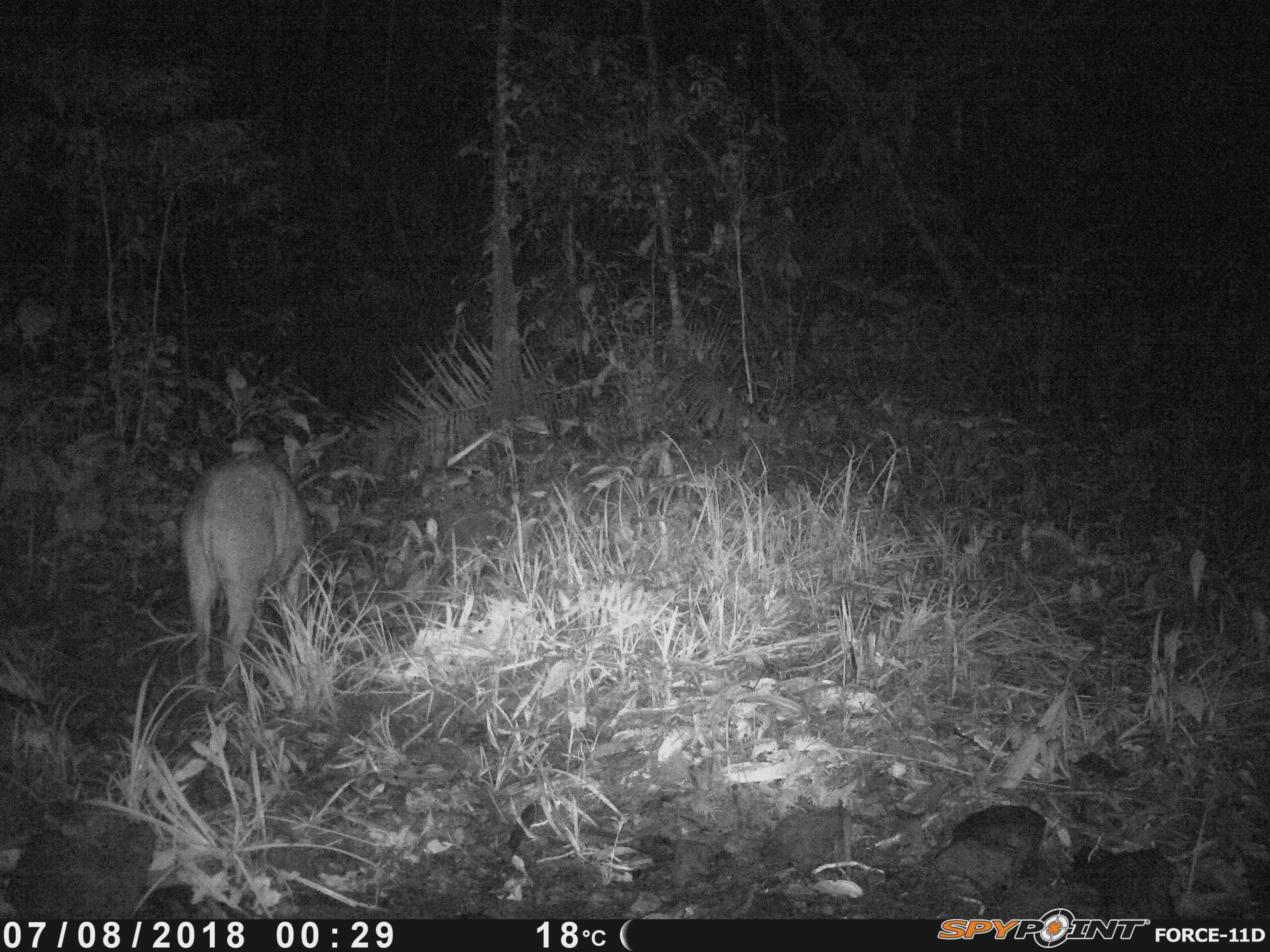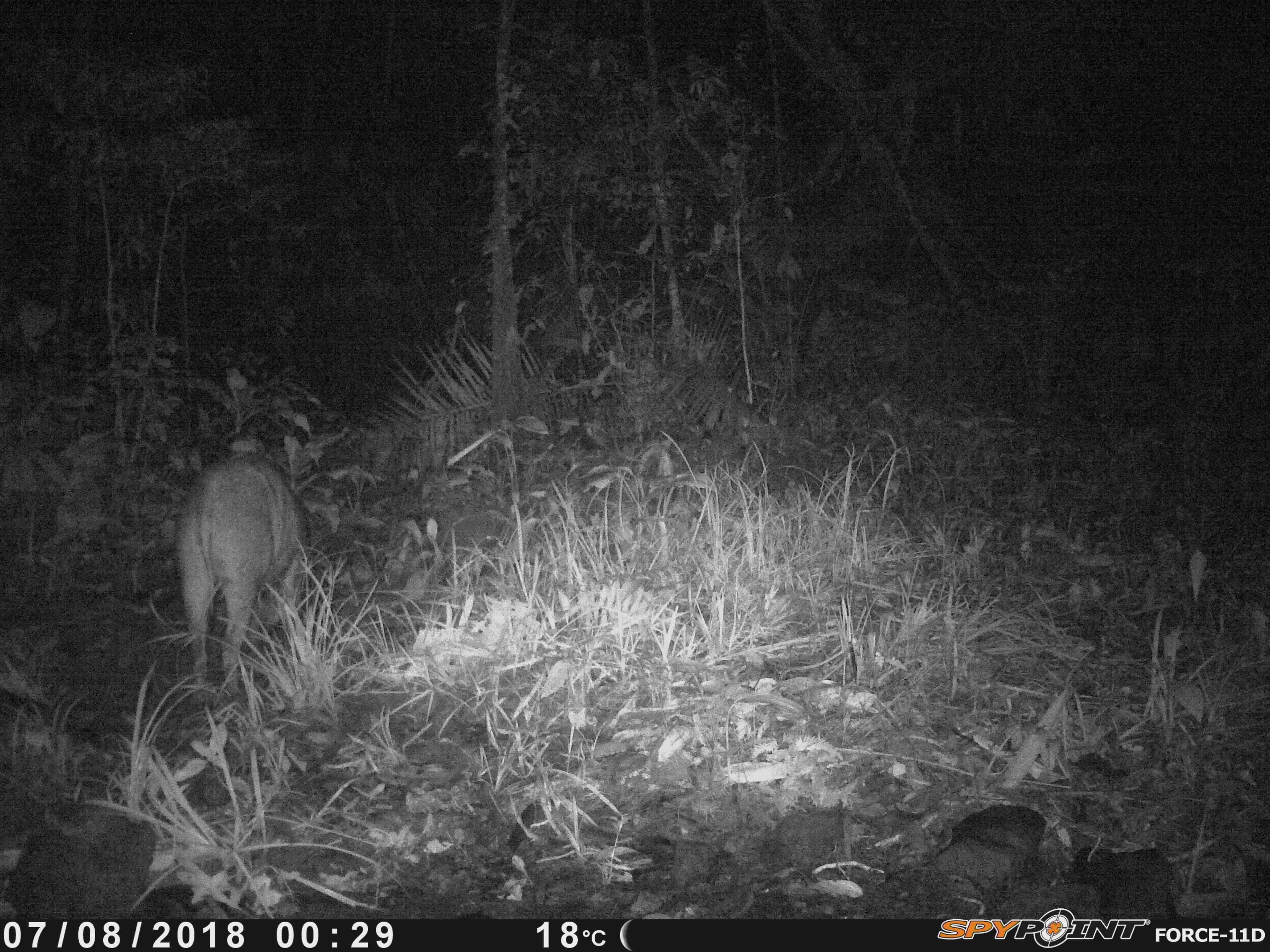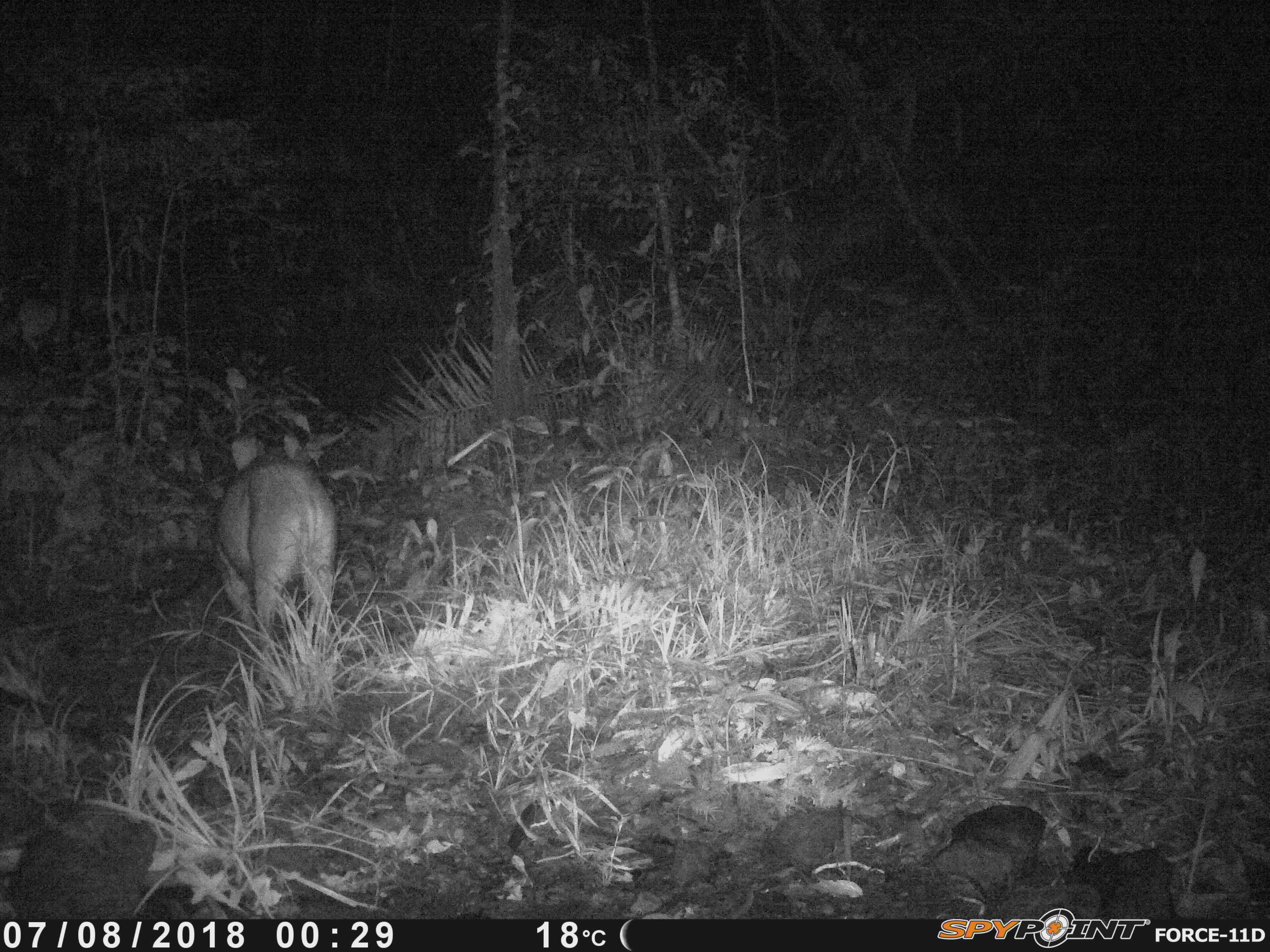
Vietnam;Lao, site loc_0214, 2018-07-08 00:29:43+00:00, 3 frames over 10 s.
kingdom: Animalia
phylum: Chordata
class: Mammalia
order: Artiodactyla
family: Suidae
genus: Sus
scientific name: Sus scrofa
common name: eurasian wild pig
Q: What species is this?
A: Eurasian wild pig (Sus scrofa).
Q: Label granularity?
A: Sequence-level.